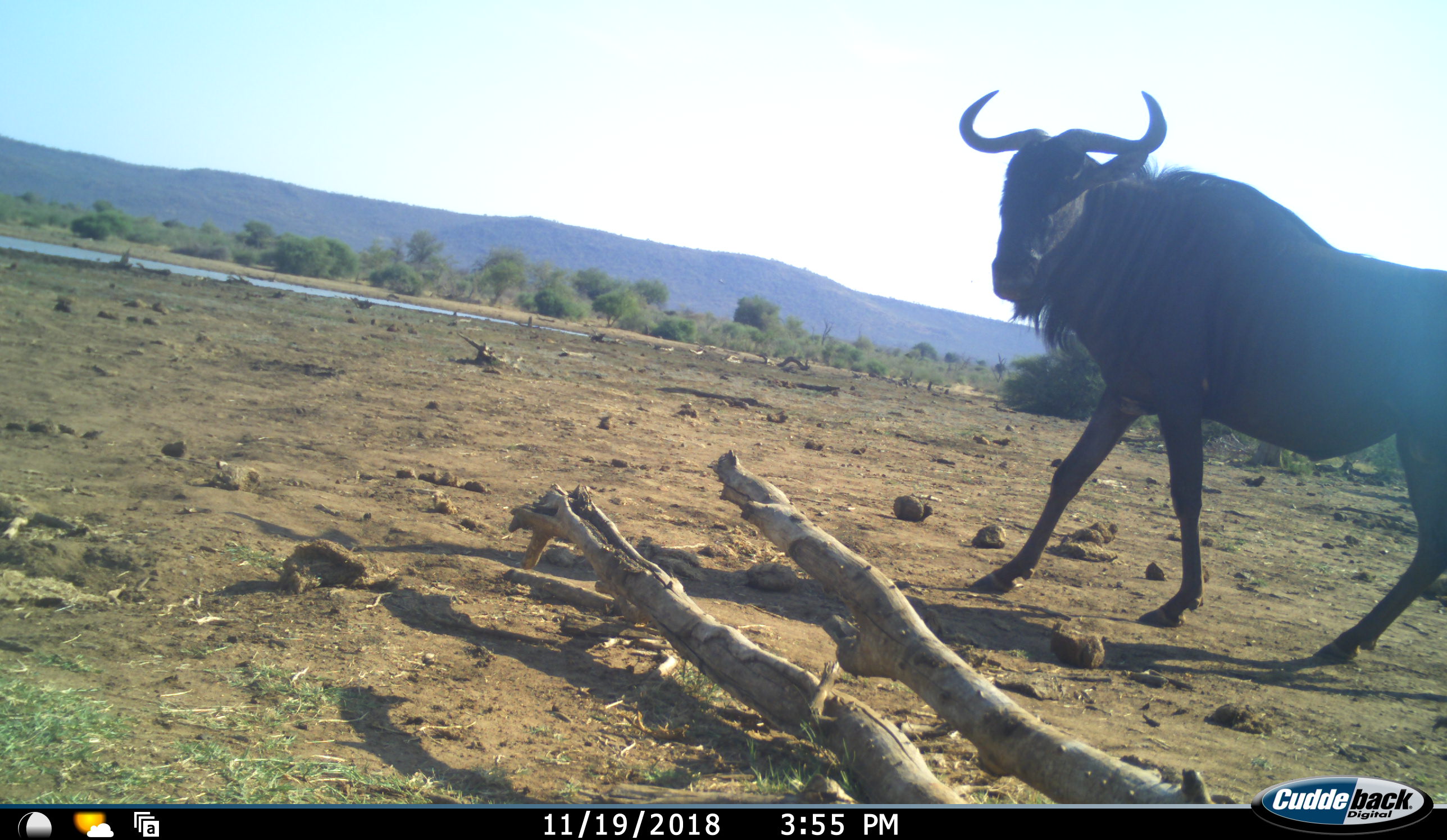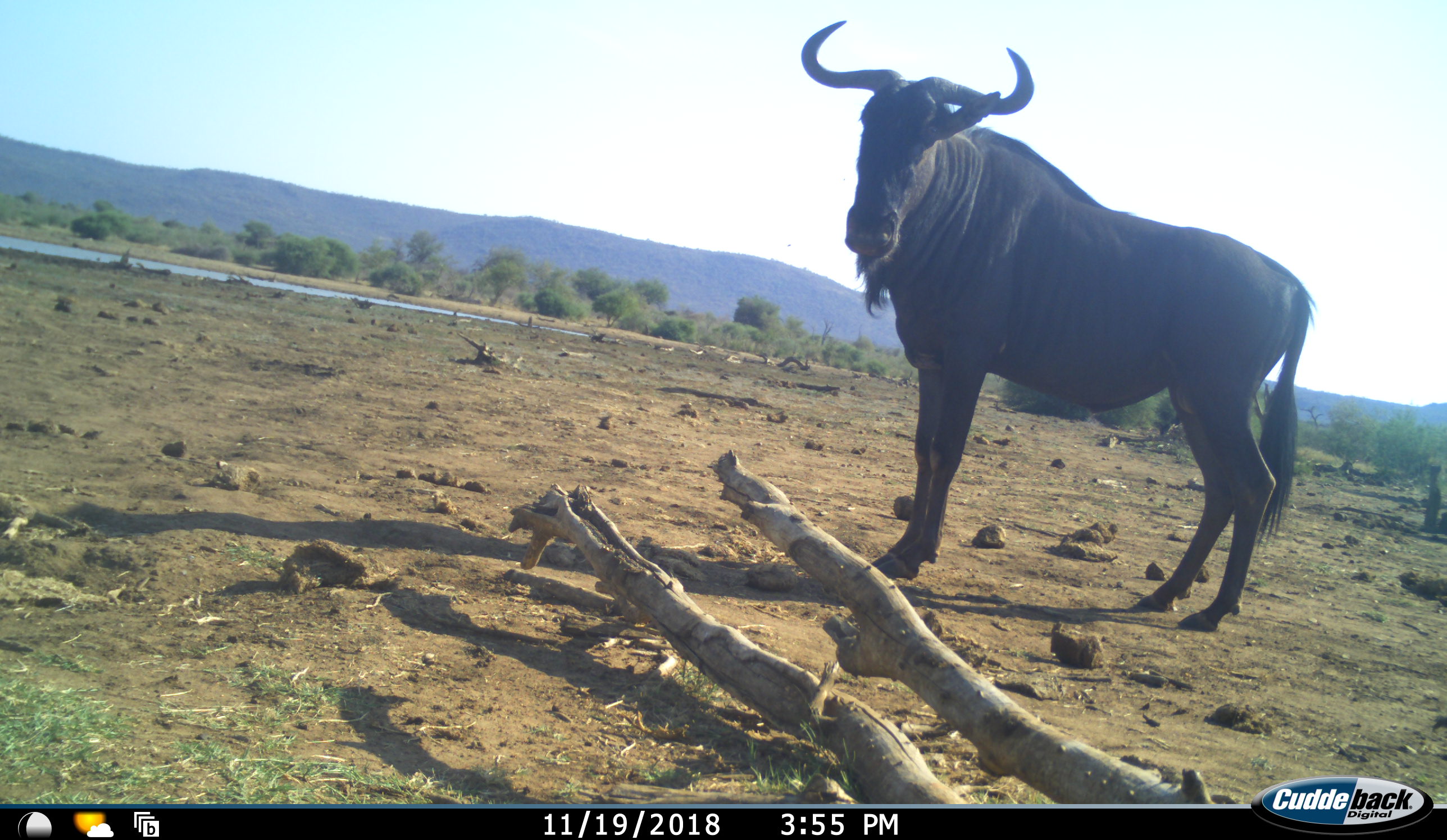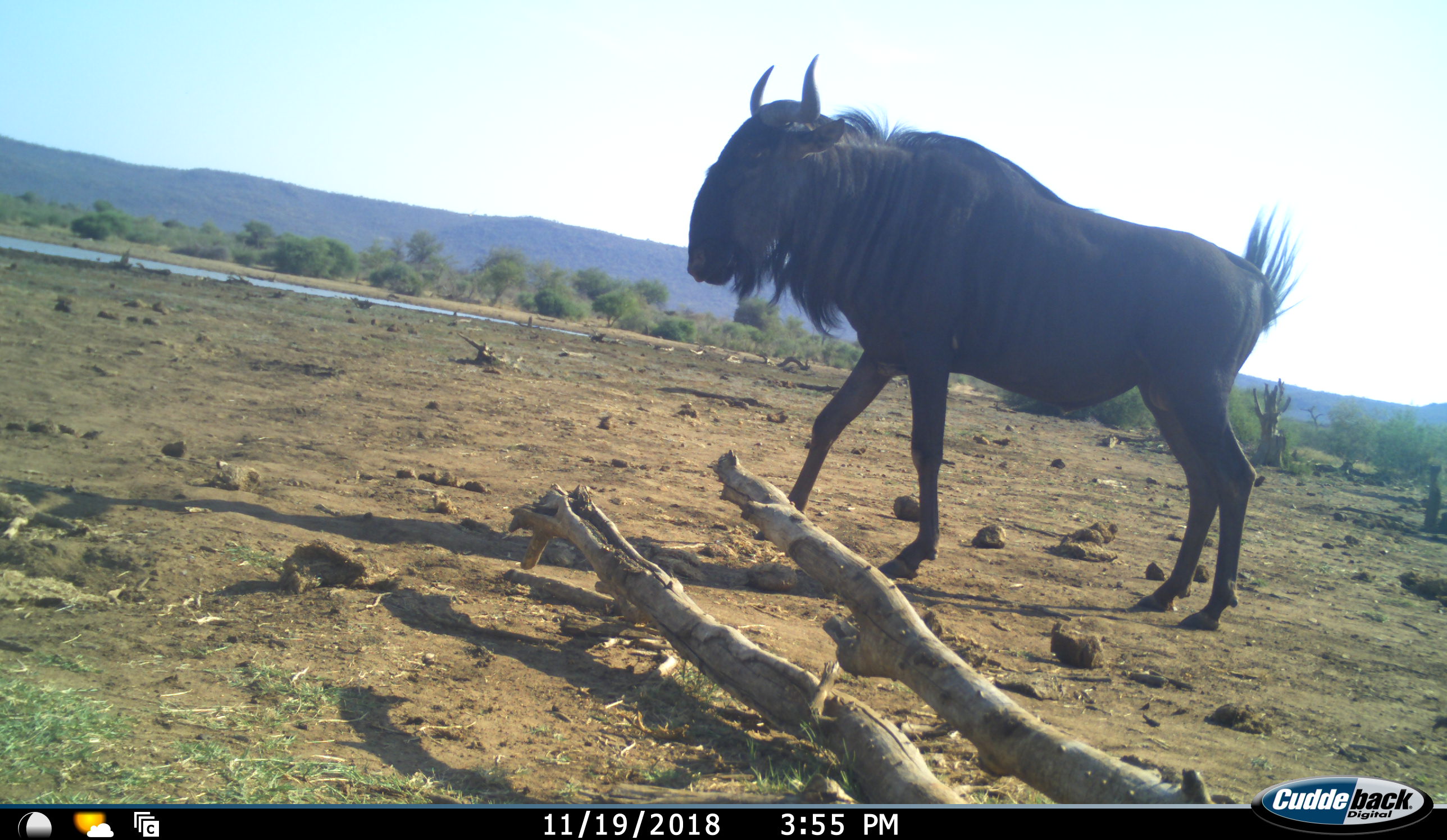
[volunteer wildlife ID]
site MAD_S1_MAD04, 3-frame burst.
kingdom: Animalia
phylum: Chordata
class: Mammalia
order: Artiodactyla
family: Bovidae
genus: Connochaetes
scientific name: Connochaetes taurinus taurinus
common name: blue wildebeest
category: wildebeestblue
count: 1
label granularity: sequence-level